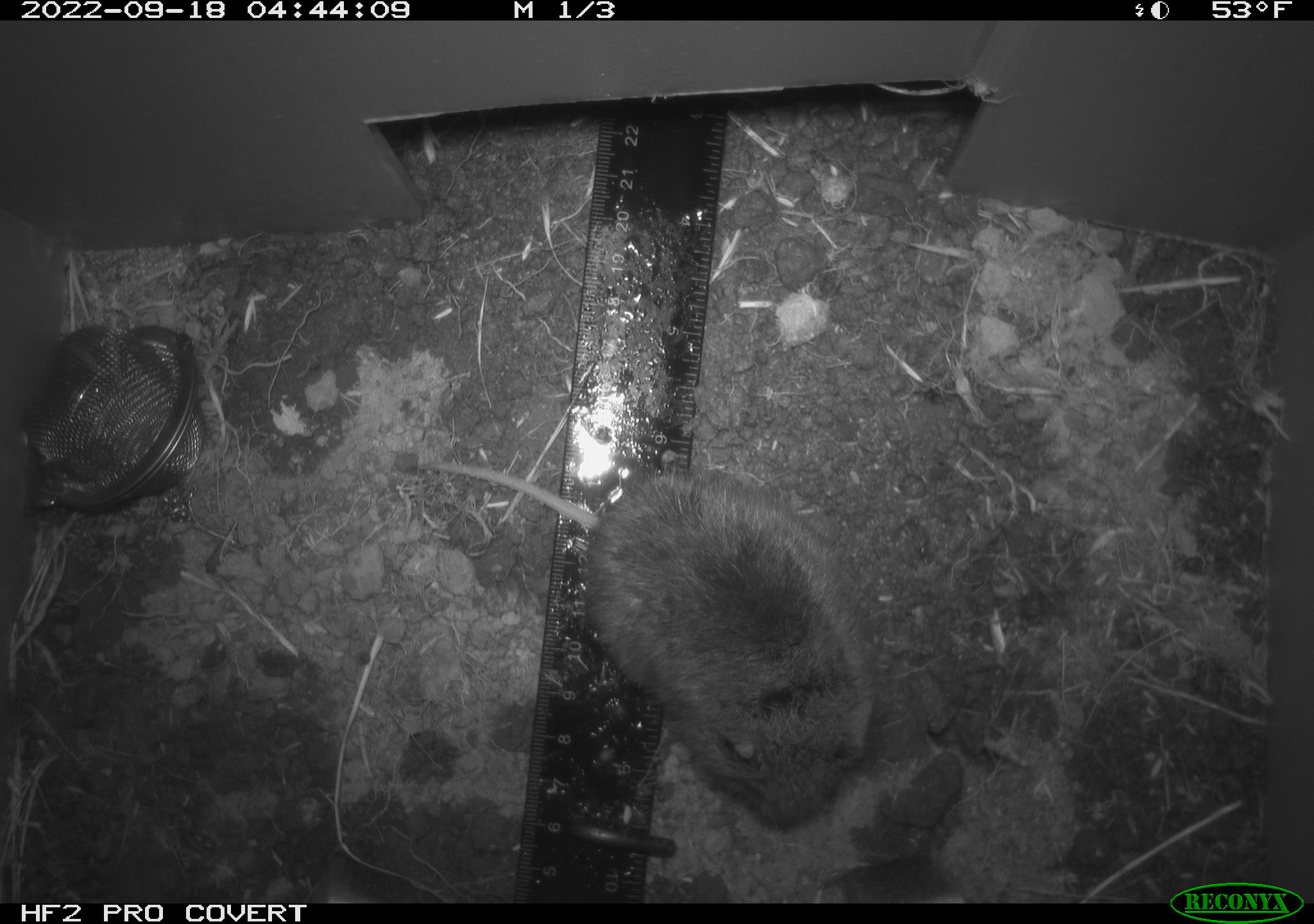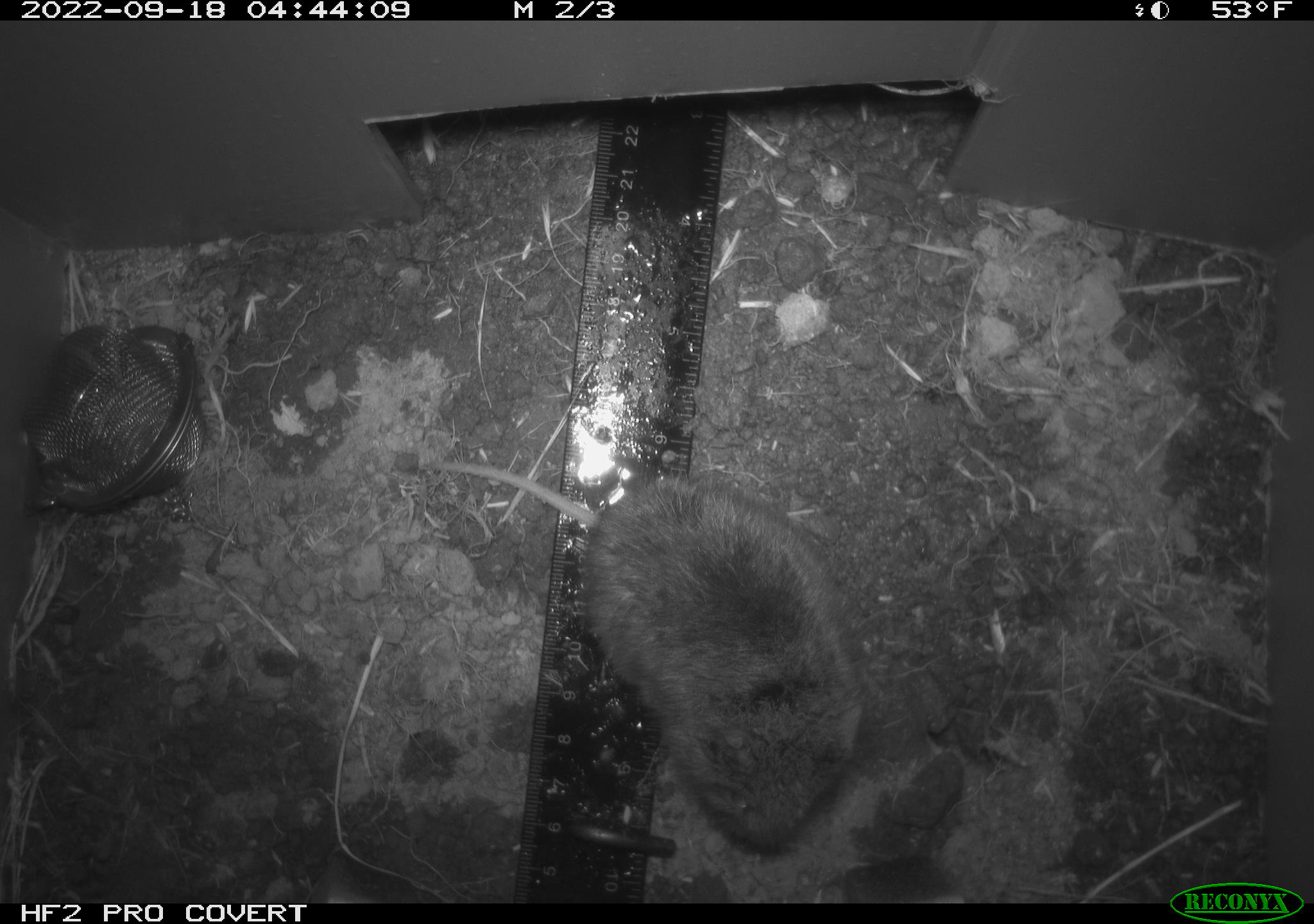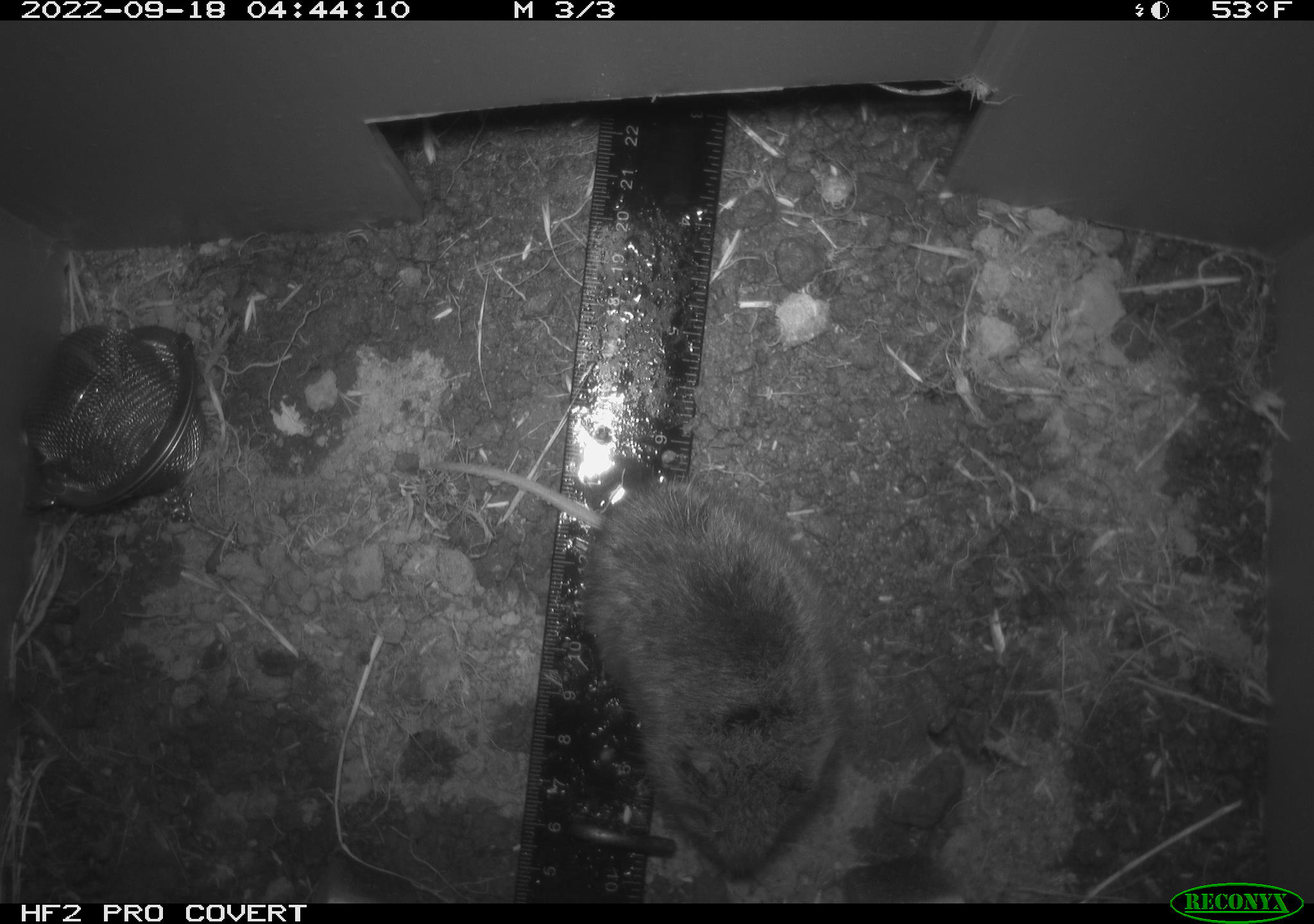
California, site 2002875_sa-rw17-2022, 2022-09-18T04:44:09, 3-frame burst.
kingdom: Animalia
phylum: Chordata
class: Mammalia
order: Rodentia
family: Cricetidae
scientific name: Arvicolinae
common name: voles, lemmings, and muskrats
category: arvicolinae subfamily